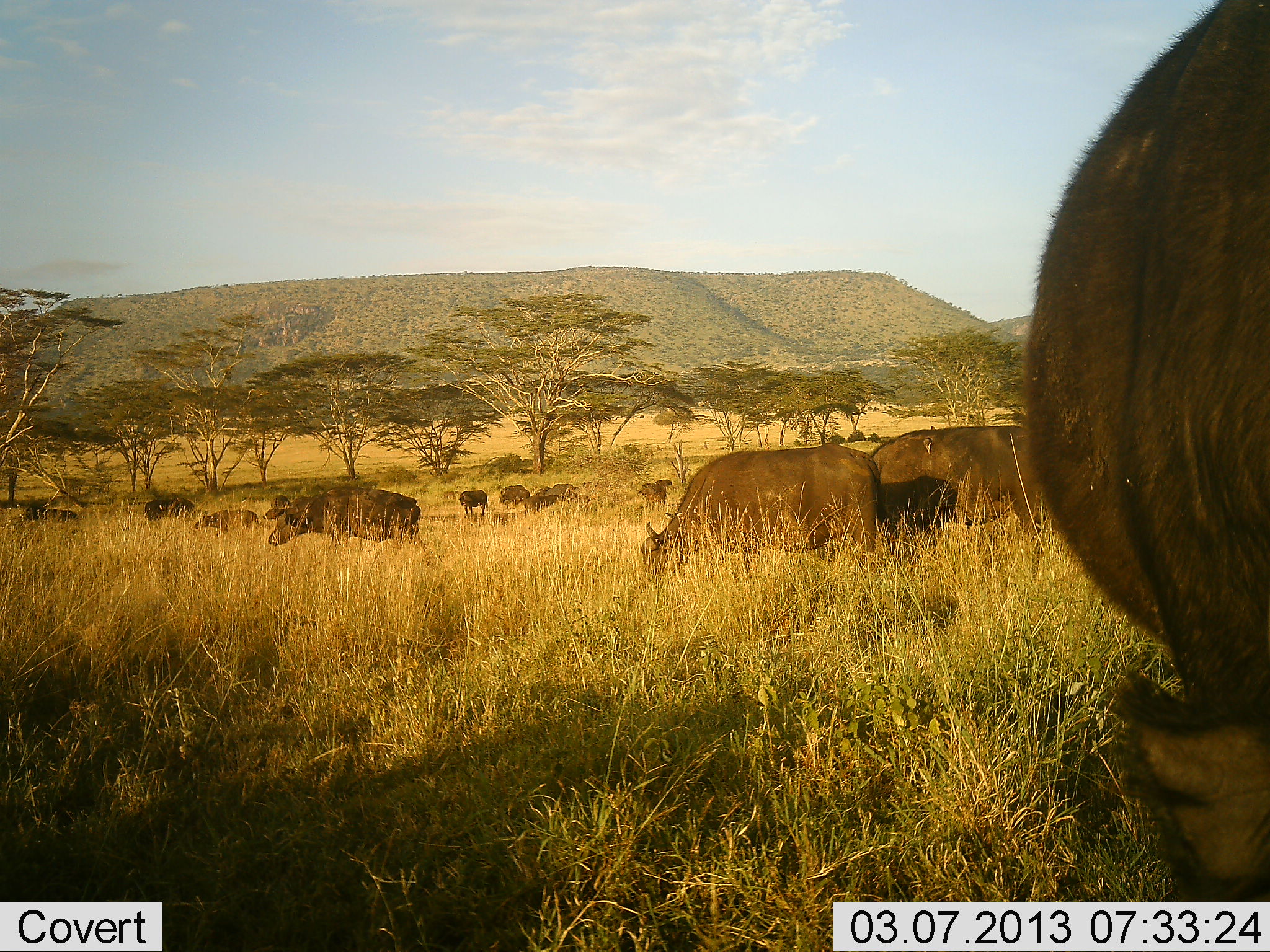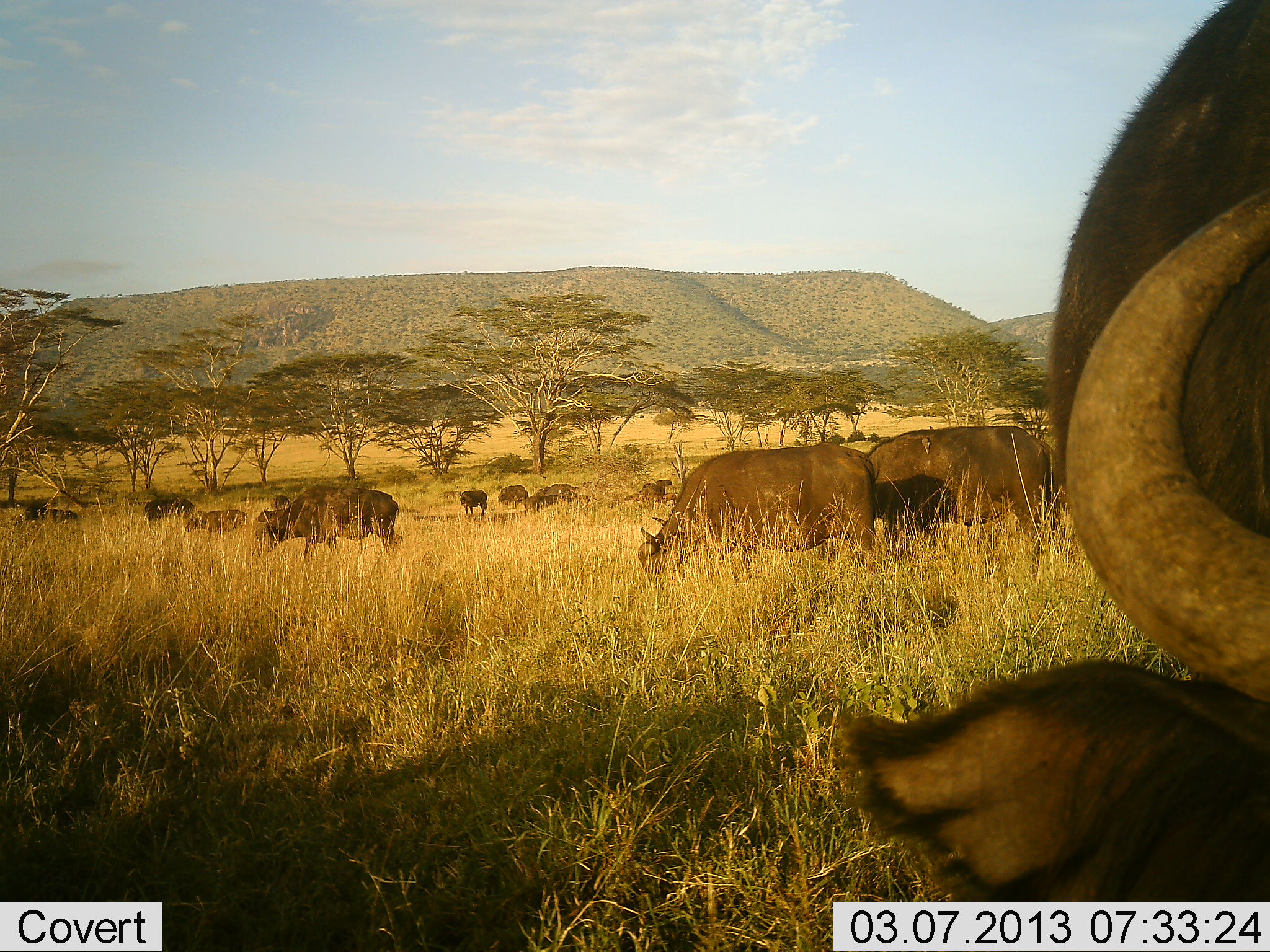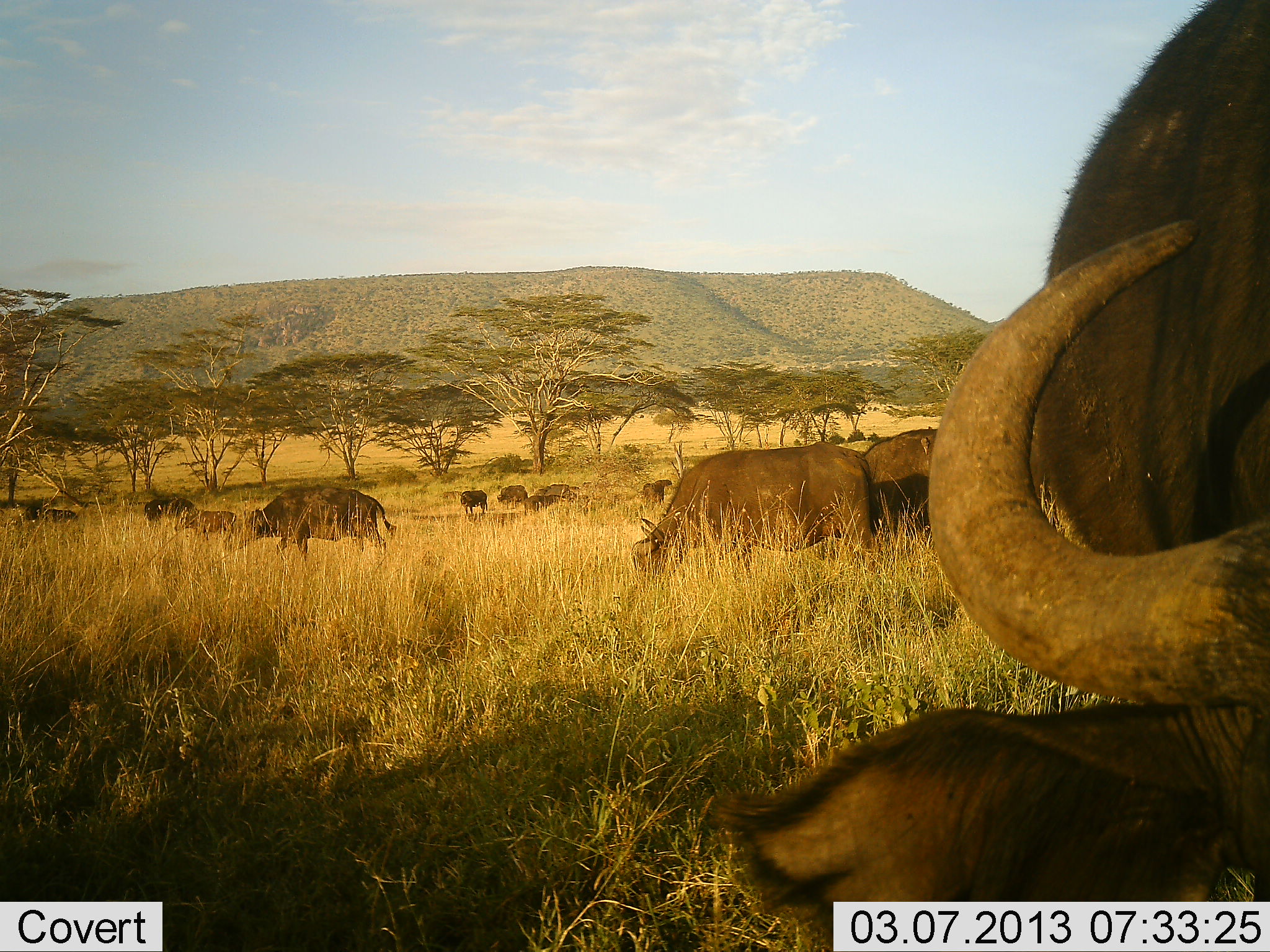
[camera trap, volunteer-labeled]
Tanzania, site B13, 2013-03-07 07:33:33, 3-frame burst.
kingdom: Animalia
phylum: Chordata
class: Mammalia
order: Artiodactyla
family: Bovidae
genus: Syncerus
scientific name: Syncerus caffer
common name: cape buffalo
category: buffalo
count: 11-50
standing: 32%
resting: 0%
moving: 64%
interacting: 5%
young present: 9%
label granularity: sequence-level